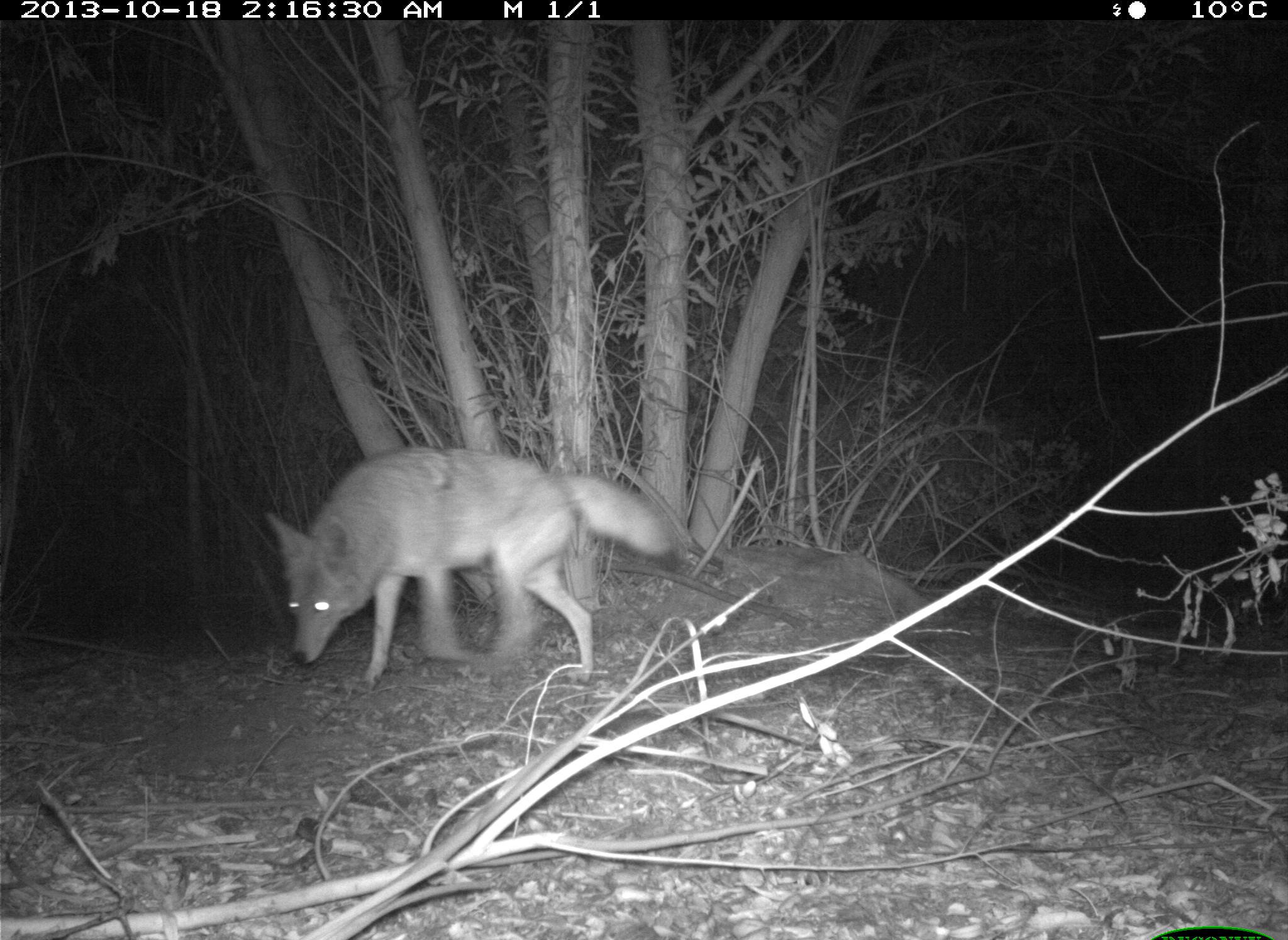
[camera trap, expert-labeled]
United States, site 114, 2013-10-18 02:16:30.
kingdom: Animalia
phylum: Chordata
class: Mammalia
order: Carnivora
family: Canidae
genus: Canis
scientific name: Canis latrans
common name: coyote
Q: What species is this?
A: Coyote (Canis latrans).